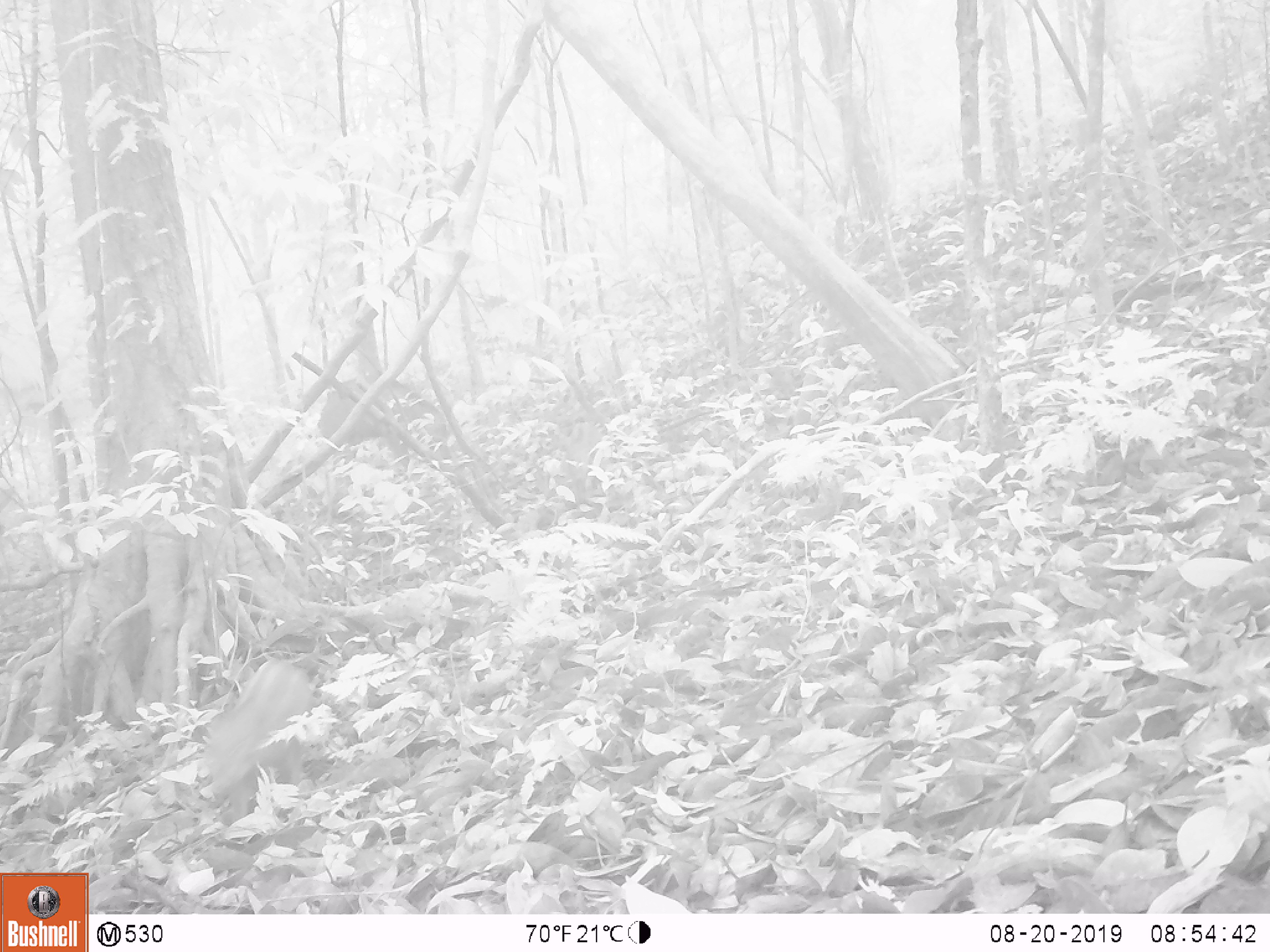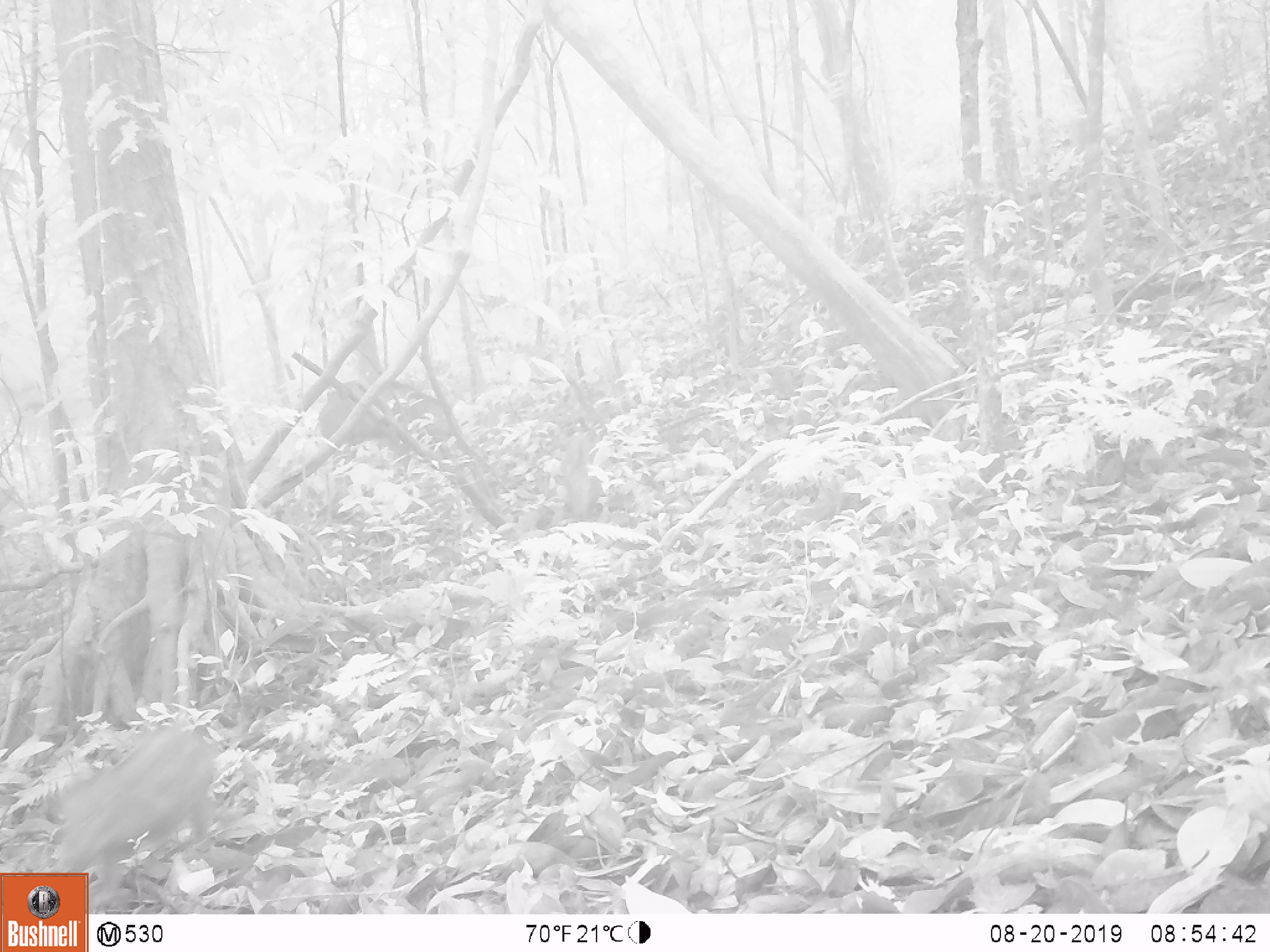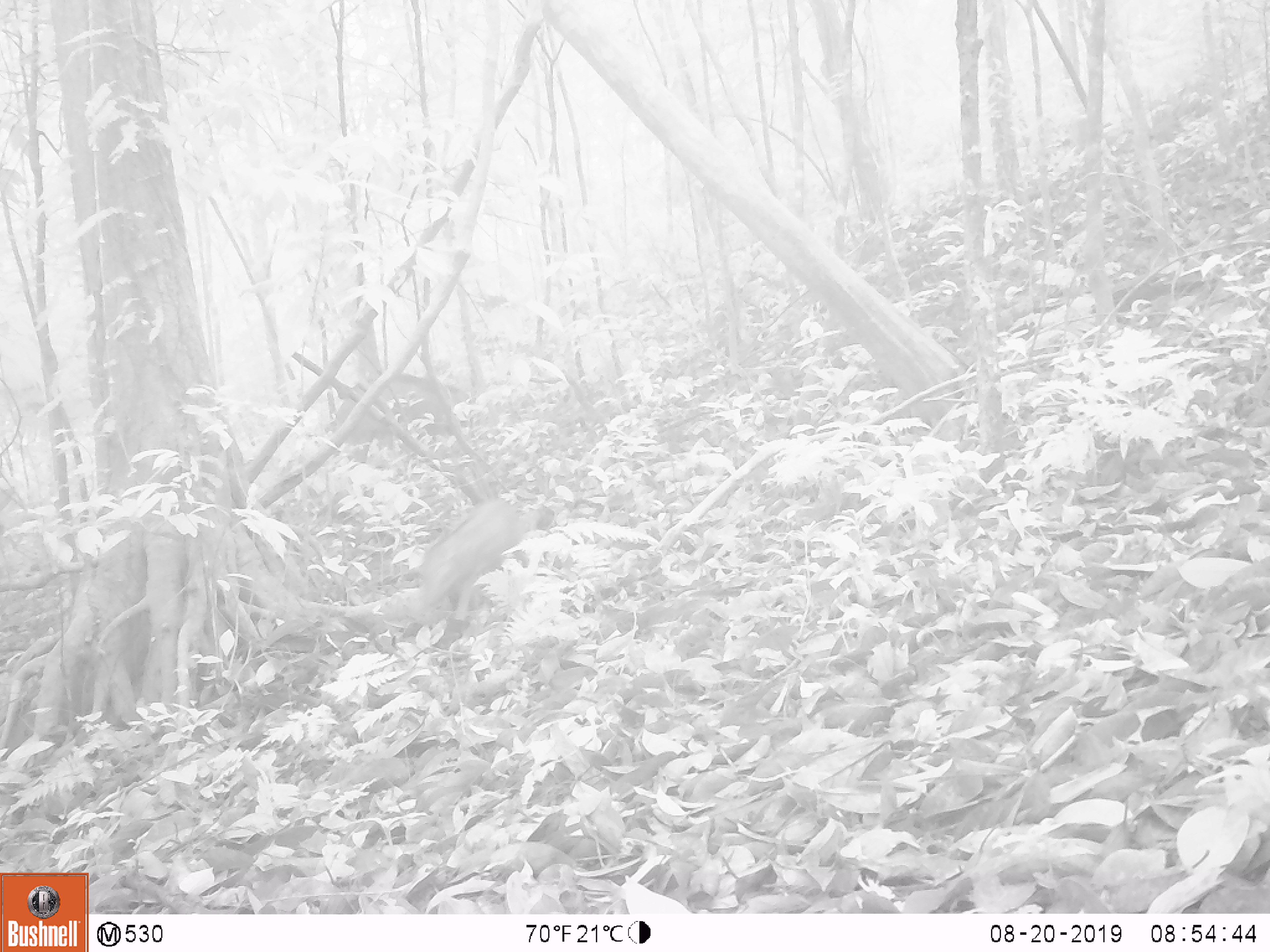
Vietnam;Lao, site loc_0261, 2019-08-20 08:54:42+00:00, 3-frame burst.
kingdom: Animalia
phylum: Chordata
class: Mammalia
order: Artiodactyla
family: Suidae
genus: Sus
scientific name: Sus scrofa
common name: eurasian wild pig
Eurasian wild pig (Sus scrofa). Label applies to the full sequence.